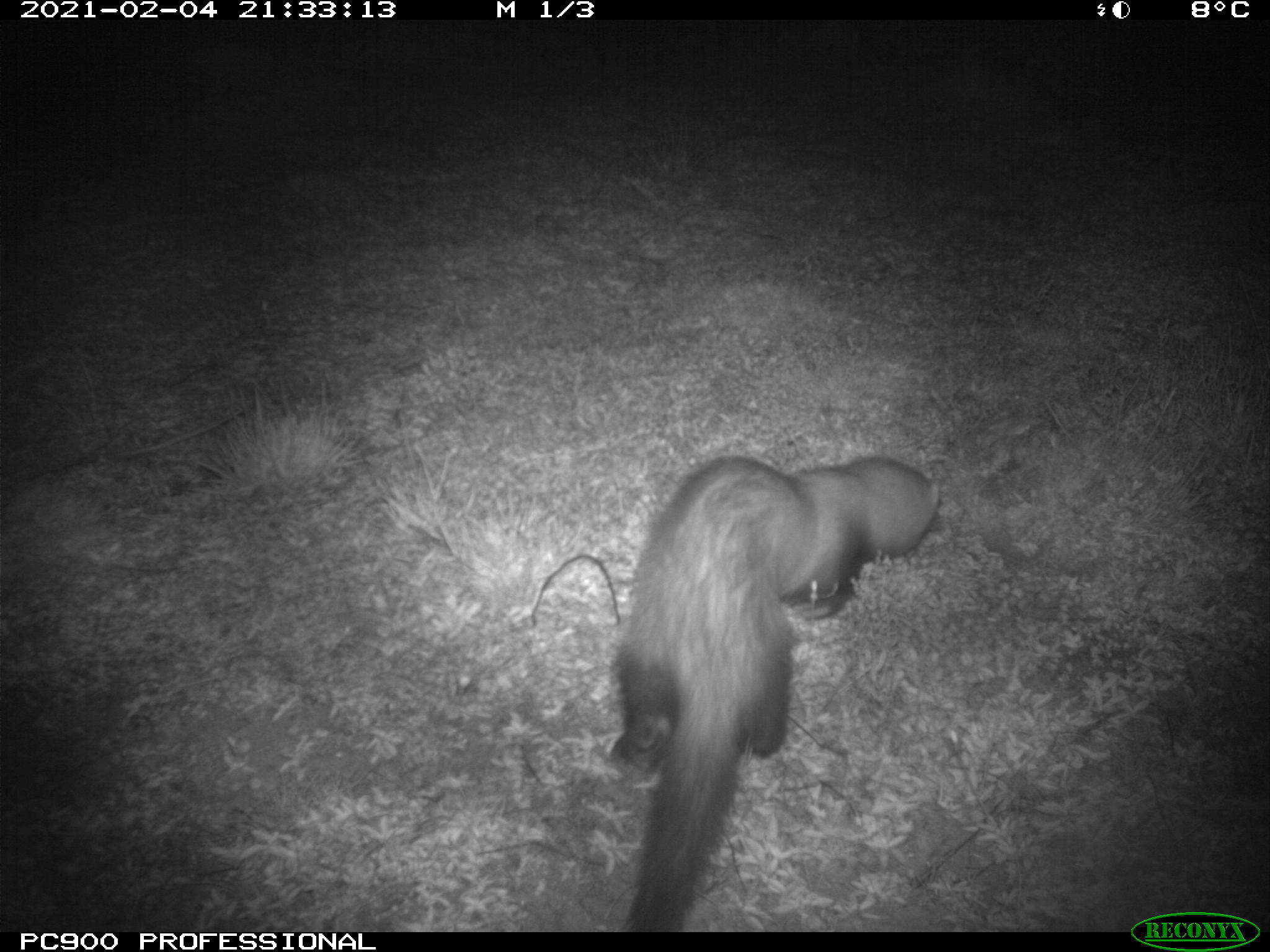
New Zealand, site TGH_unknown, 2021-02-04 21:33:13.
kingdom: Animalia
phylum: Chordata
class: Mammalia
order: Carnivora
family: Mustelidae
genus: Mustela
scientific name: Mustela furo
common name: ferret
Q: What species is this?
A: Ferret (Mustela furo).